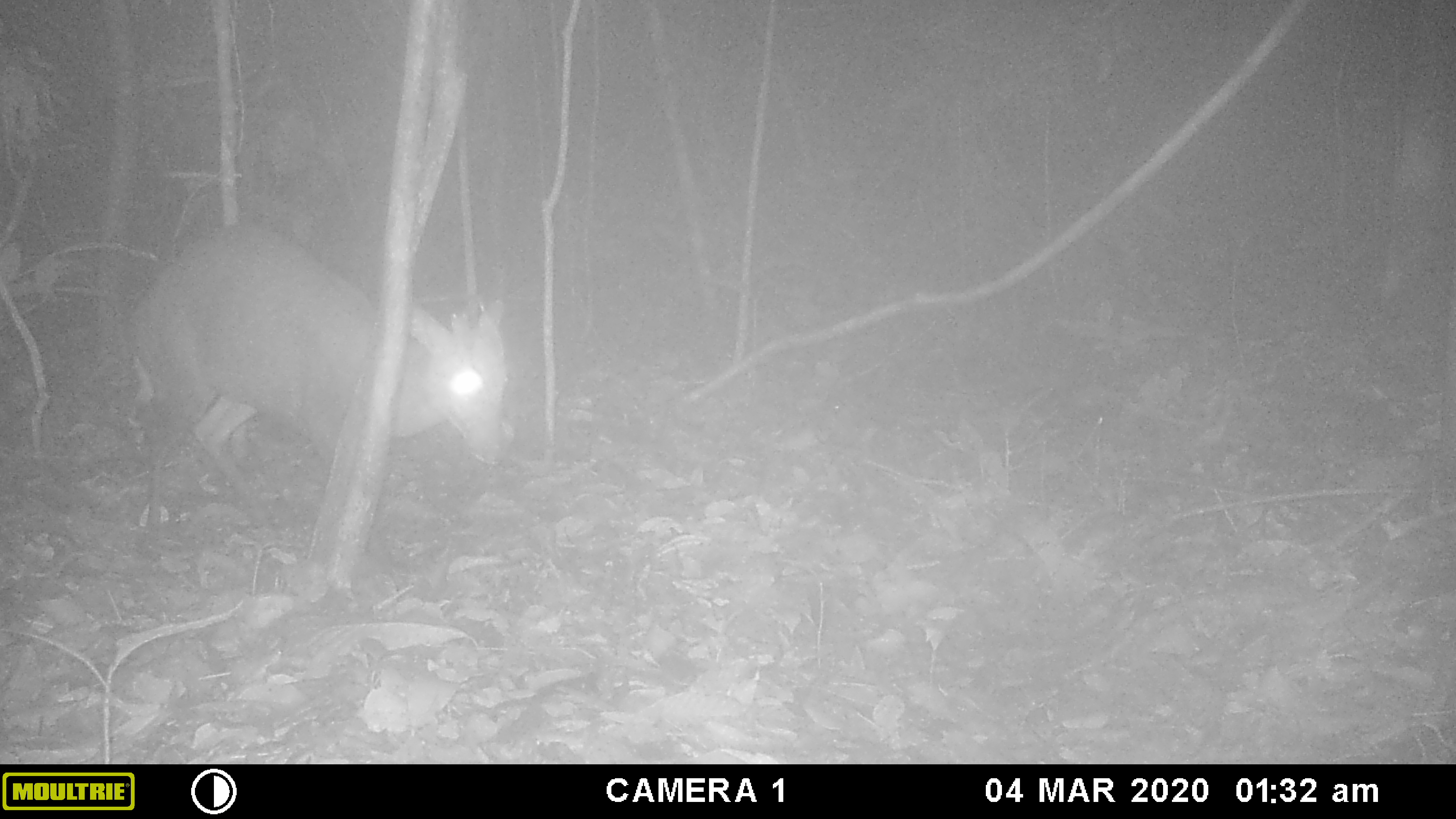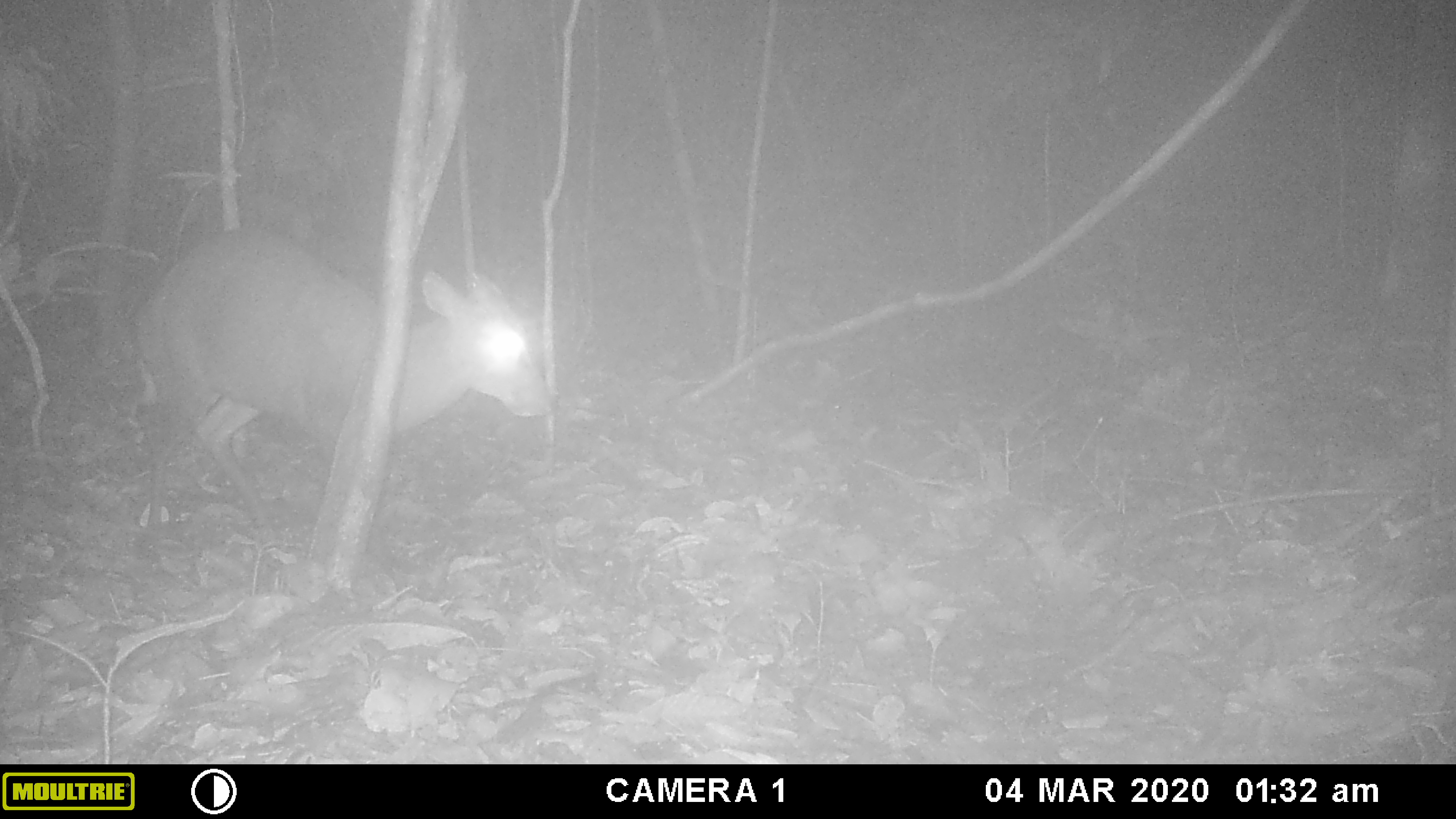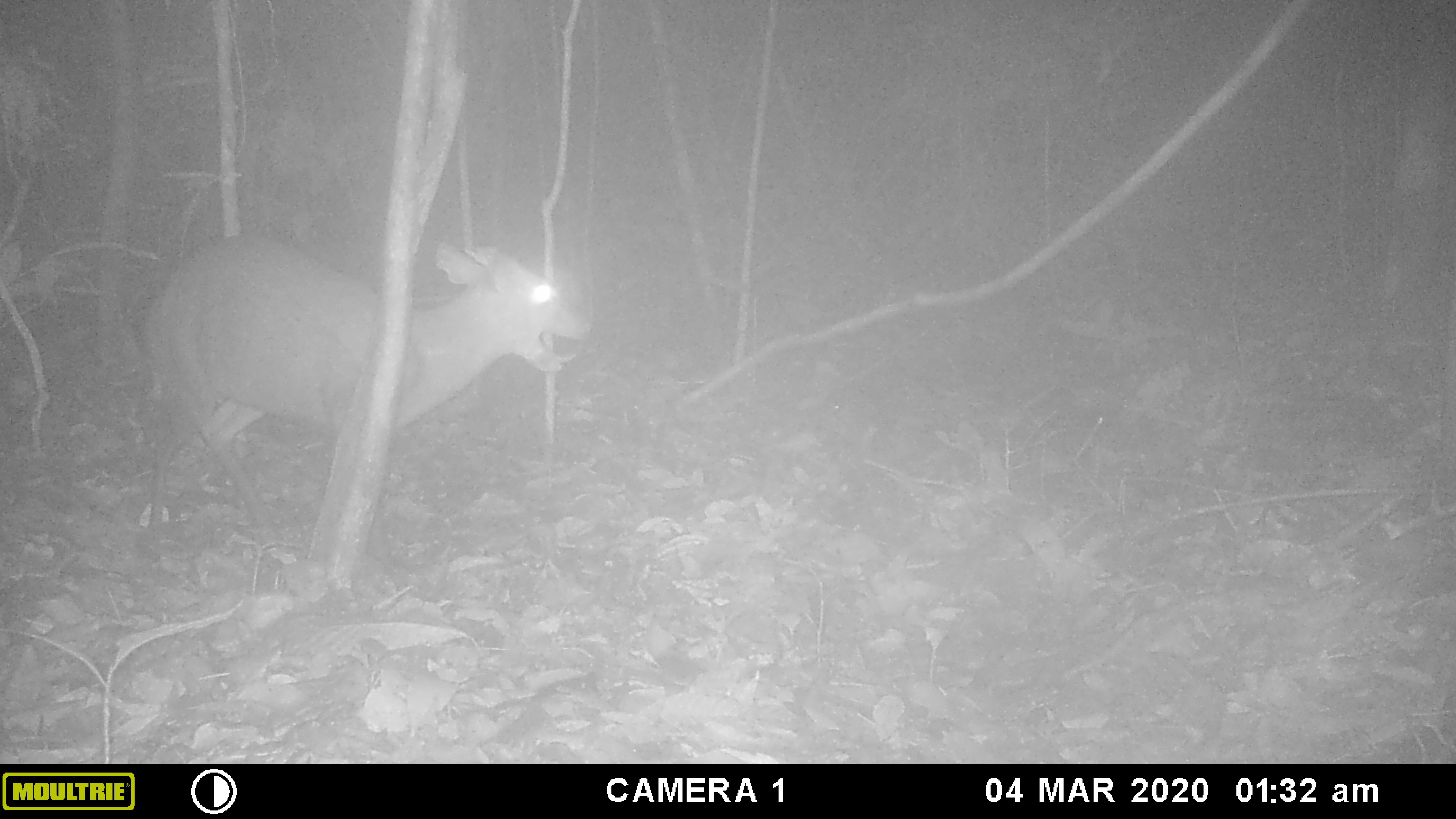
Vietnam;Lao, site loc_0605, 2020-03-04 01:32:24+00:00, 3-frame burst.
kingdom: Animalia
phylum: Chordata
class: Mammalia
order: Artiodactyla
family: Cervidae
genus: Muntiacus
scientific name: Muntiacus rooseveltorum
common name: roosevelt's muntjac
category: roosevelts muntjac group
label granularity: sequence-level